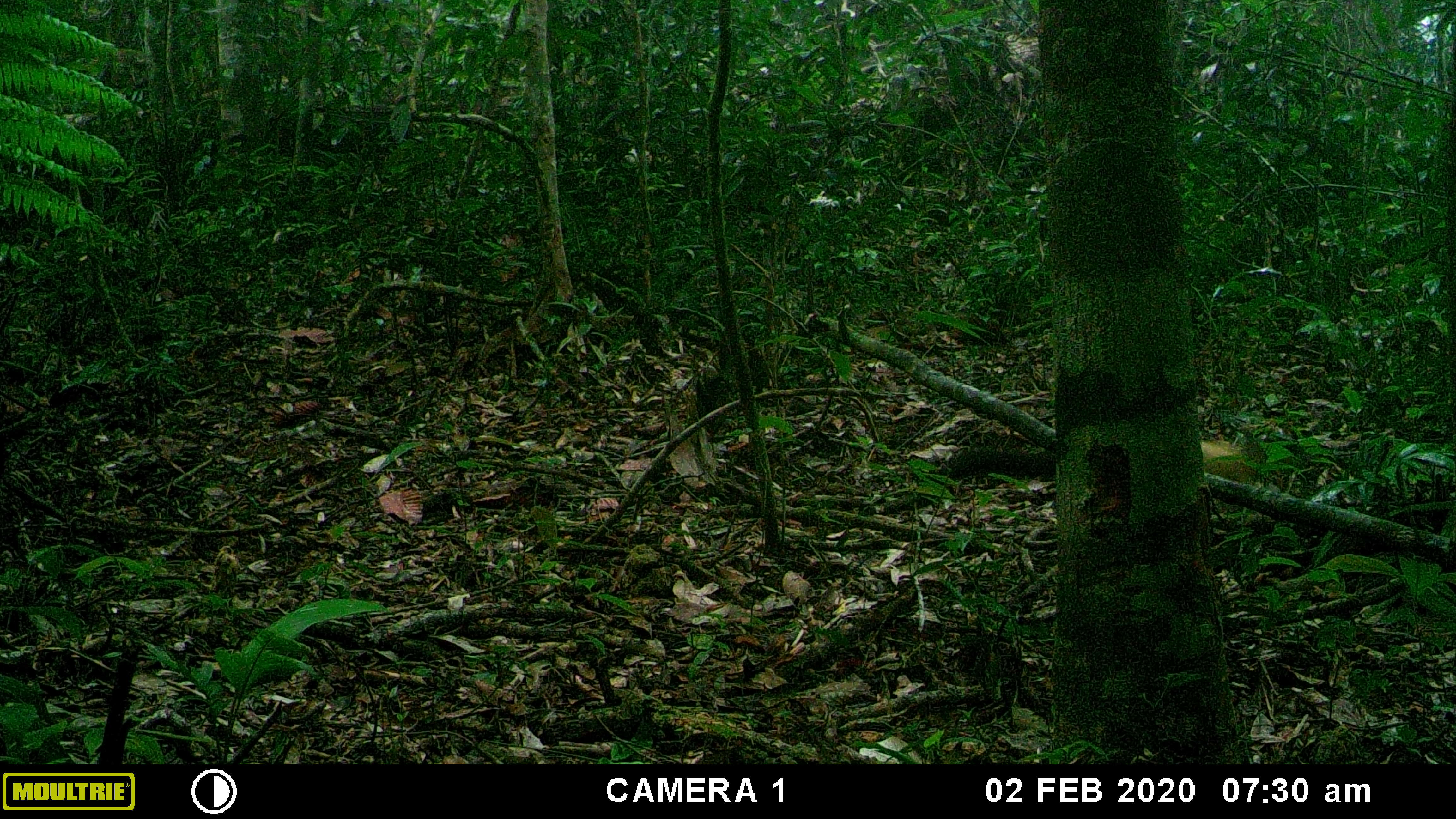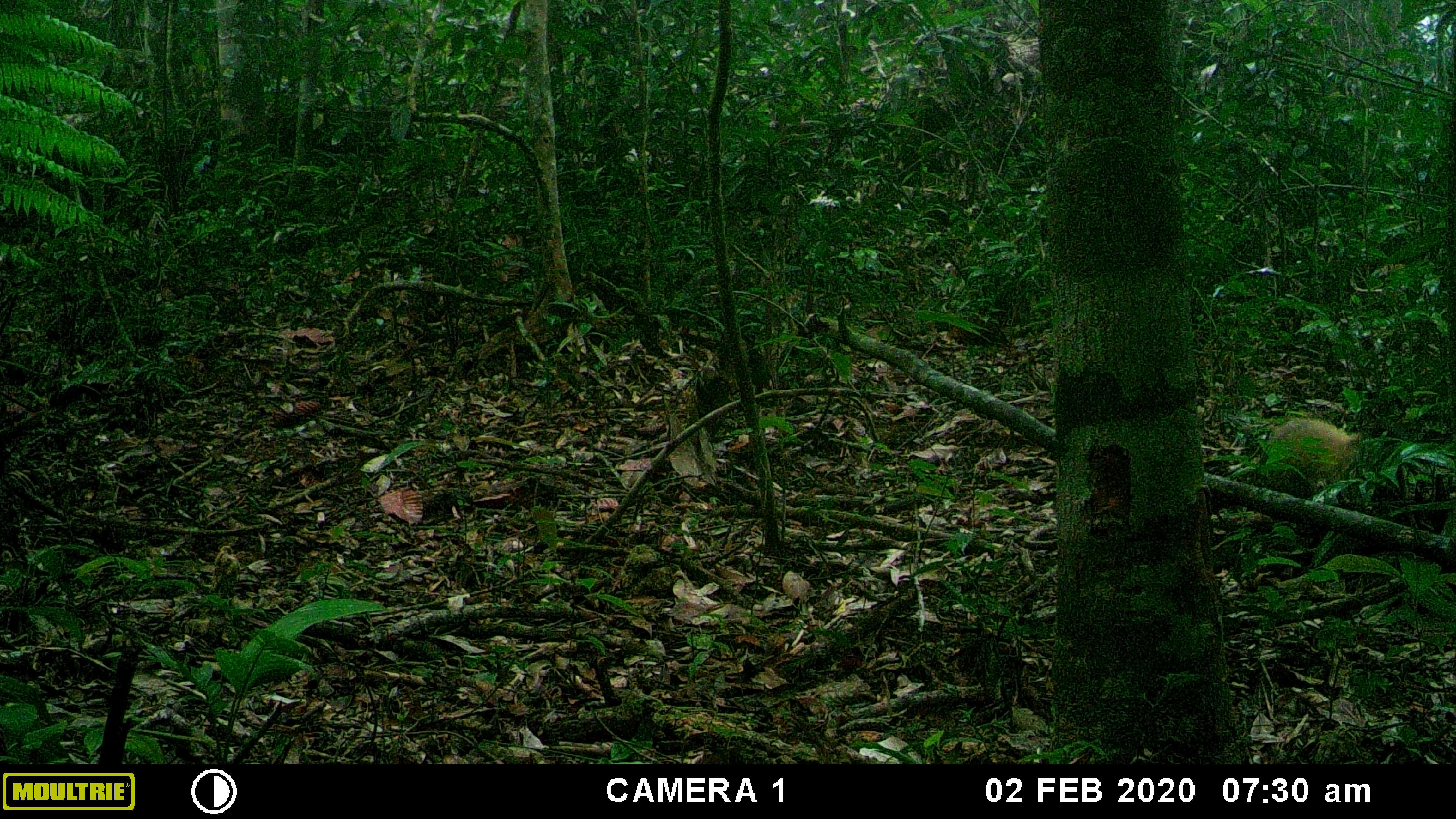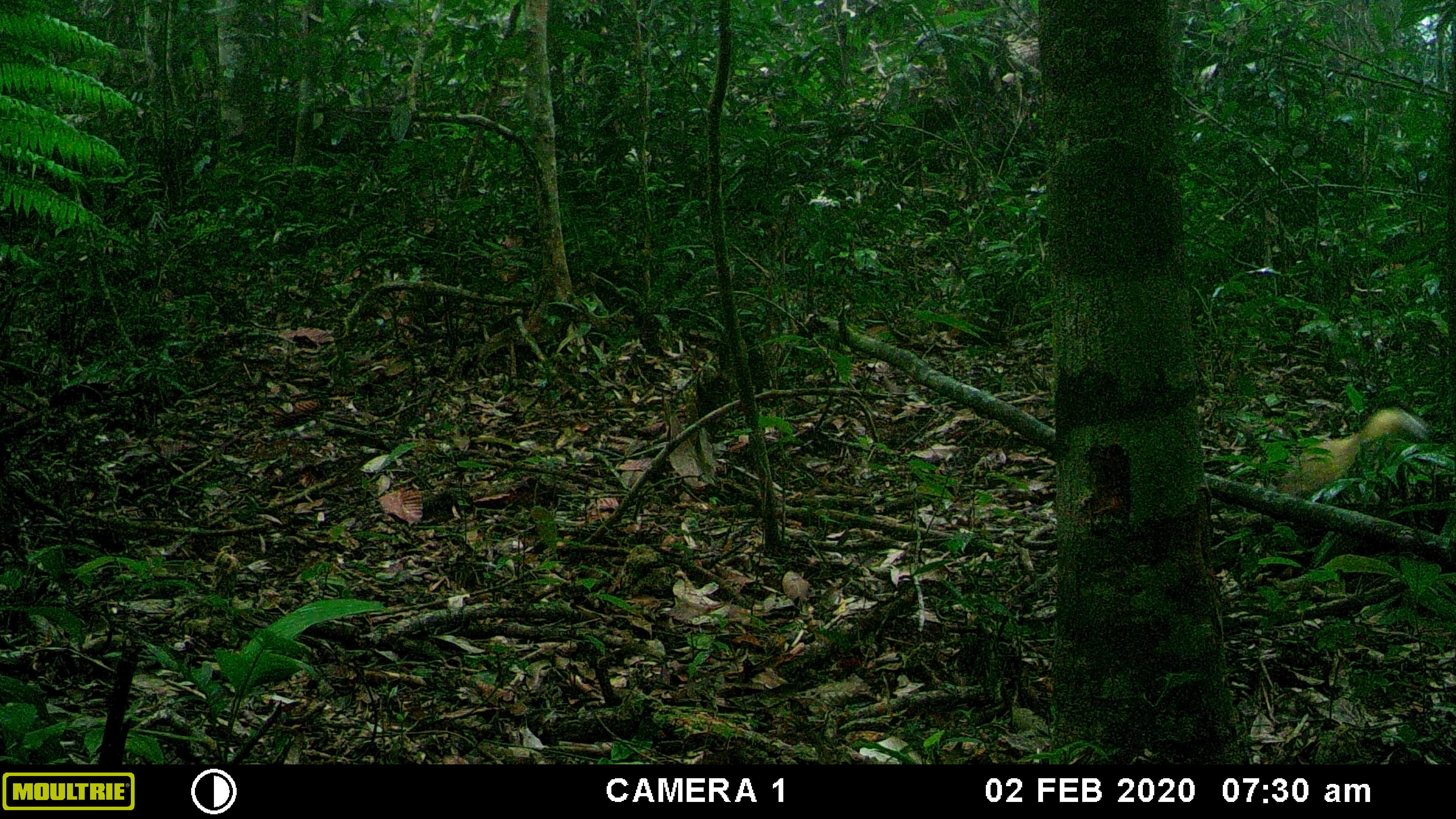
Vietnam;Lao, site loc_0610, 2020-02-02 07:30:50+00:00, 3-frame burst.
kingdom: Animalia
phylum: Chordata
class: Mammalia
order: Carnivora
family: Mustelidae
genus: Martes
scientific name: Martes flavigula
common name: yellow-throated marten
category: yellow throated marten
Yellow throated marten (yellow-throated marten) (Martes flavigula). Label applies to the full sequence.